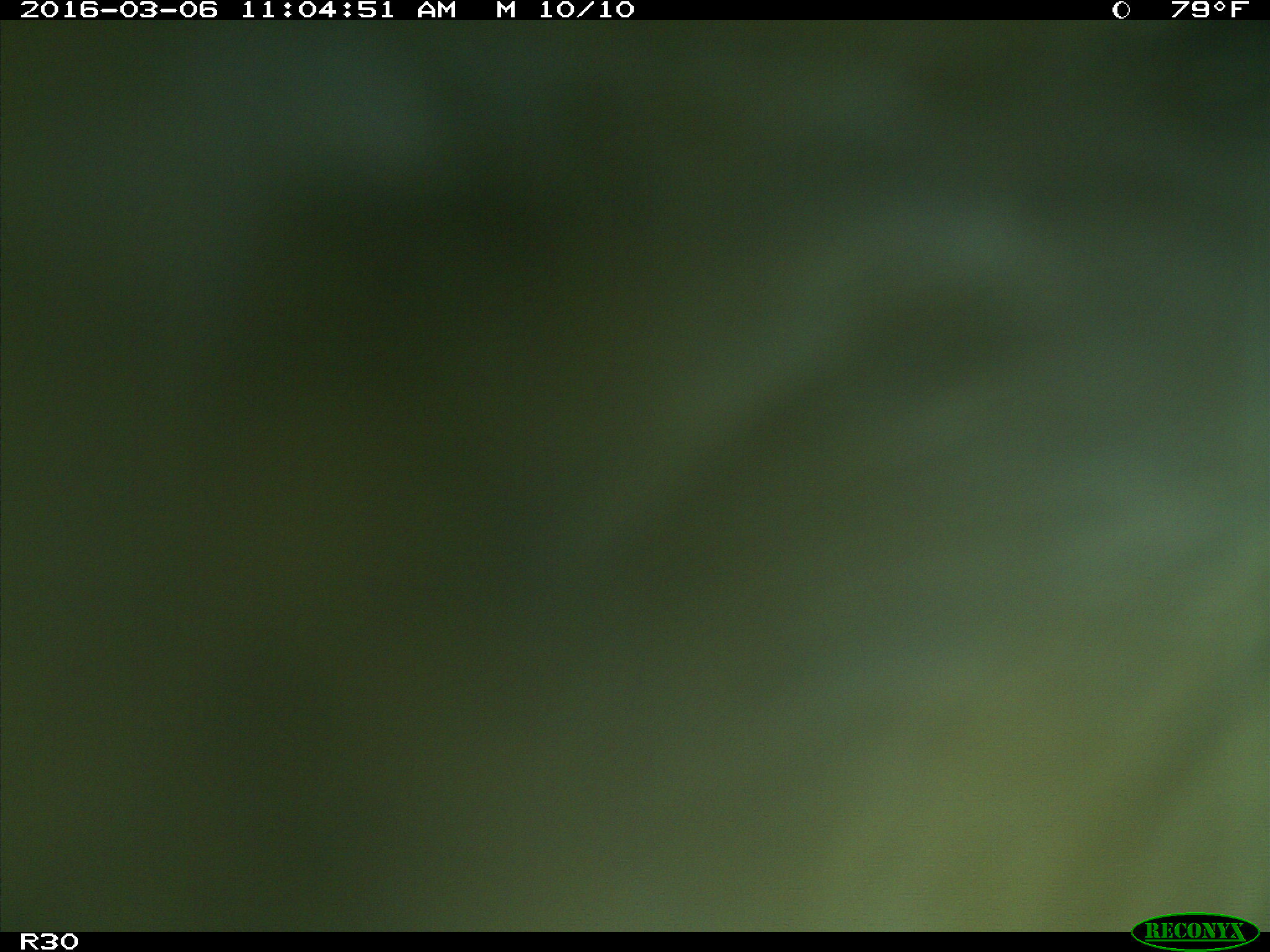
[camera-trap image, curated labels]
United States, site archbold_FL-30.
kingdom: Animalia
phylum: Chordata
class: Mammalia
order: Artiodactyla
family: Bovidae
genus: Bos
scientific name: Bos taurus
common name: domestic cow